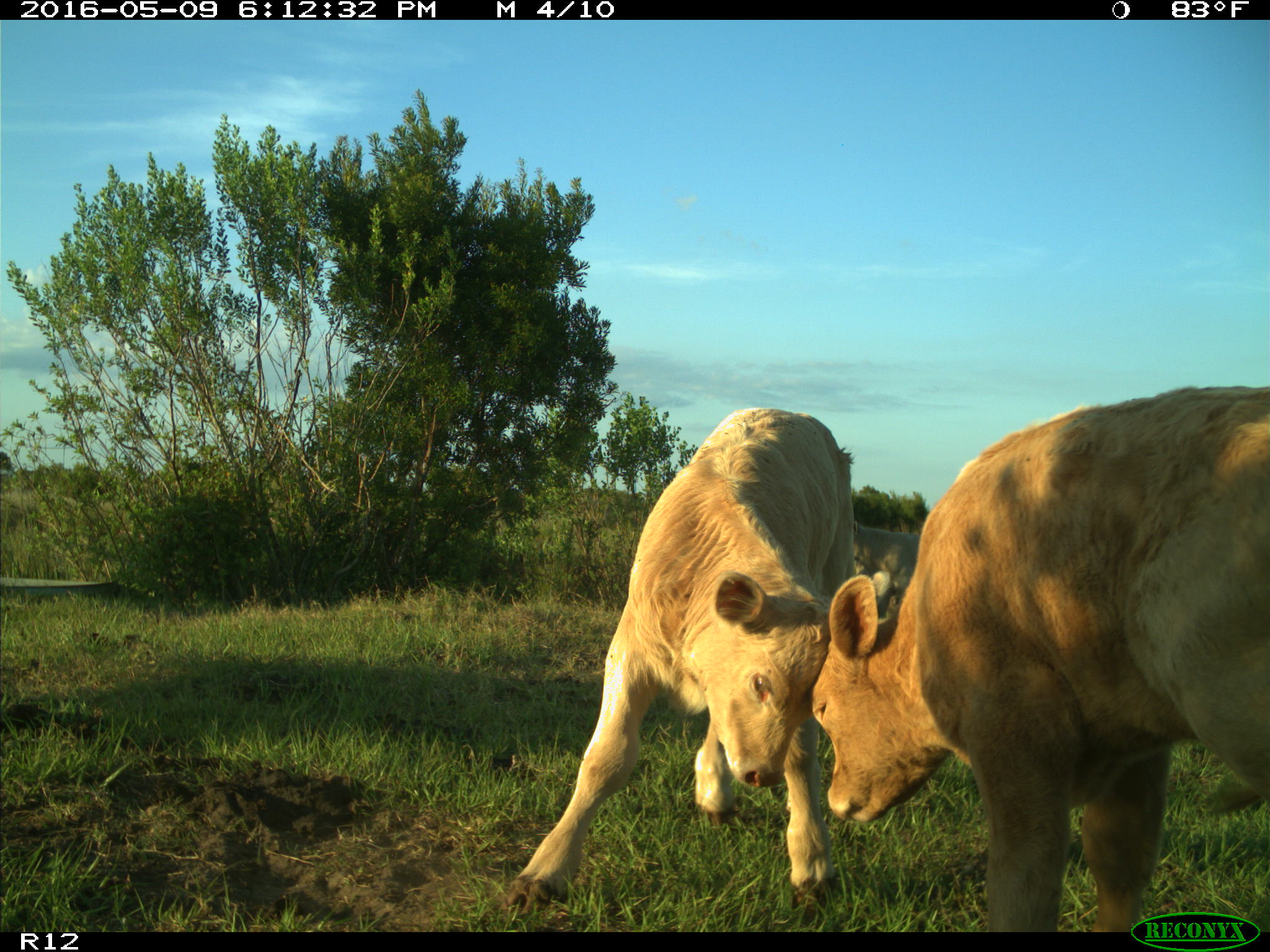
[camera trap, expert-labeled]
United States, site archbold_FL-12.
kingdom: Animalia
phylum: Chordata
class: Mammalia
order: Artiodactyla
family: Bovidae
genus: Bos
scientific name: Bos taurus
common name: domestic cow